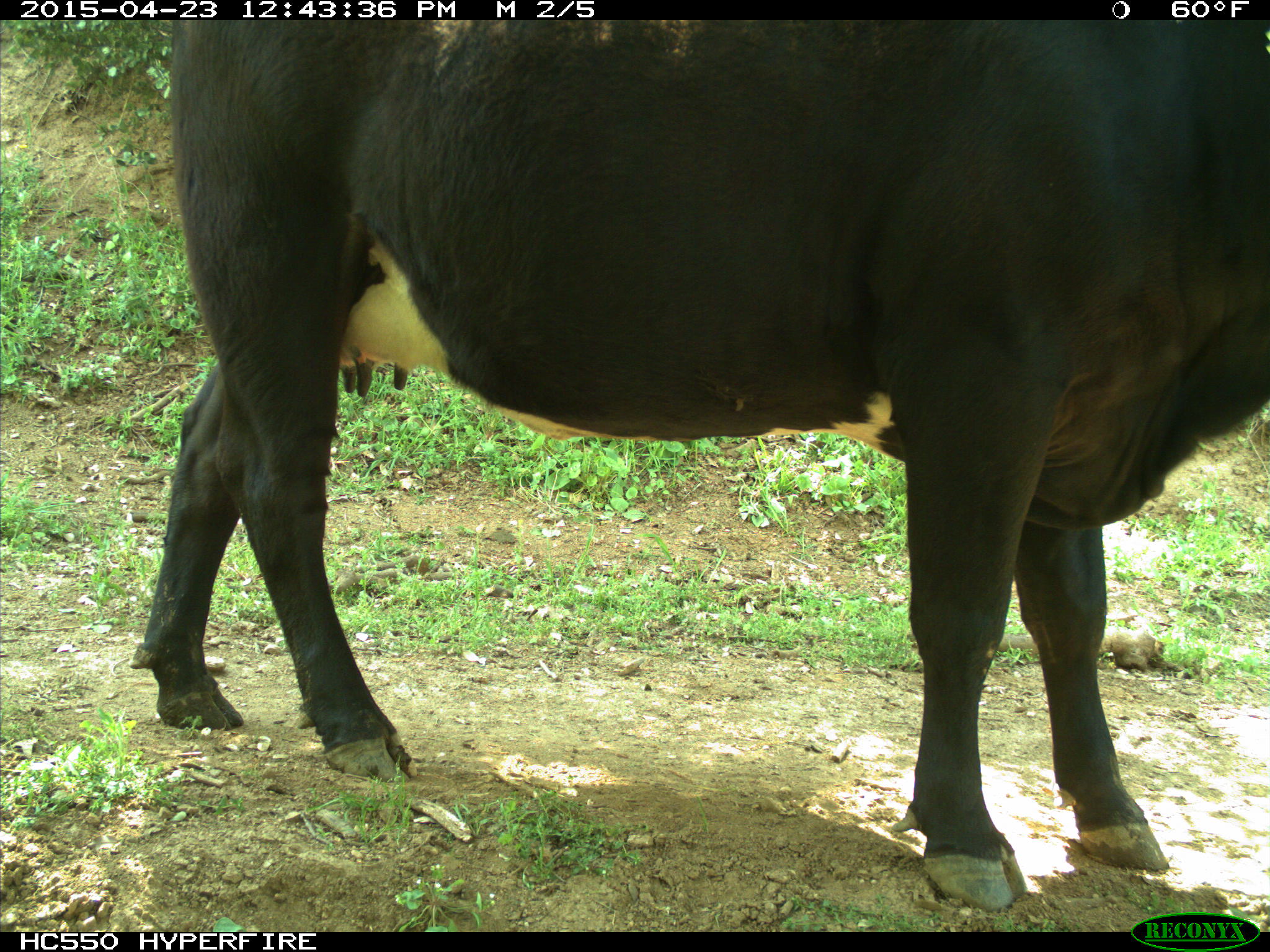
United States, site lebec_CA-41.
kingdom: Animalia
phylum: Chordata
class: Mammalia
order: Artiodactyla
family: Bovidae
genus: Bos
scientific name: Bos taurus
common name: domestic cow